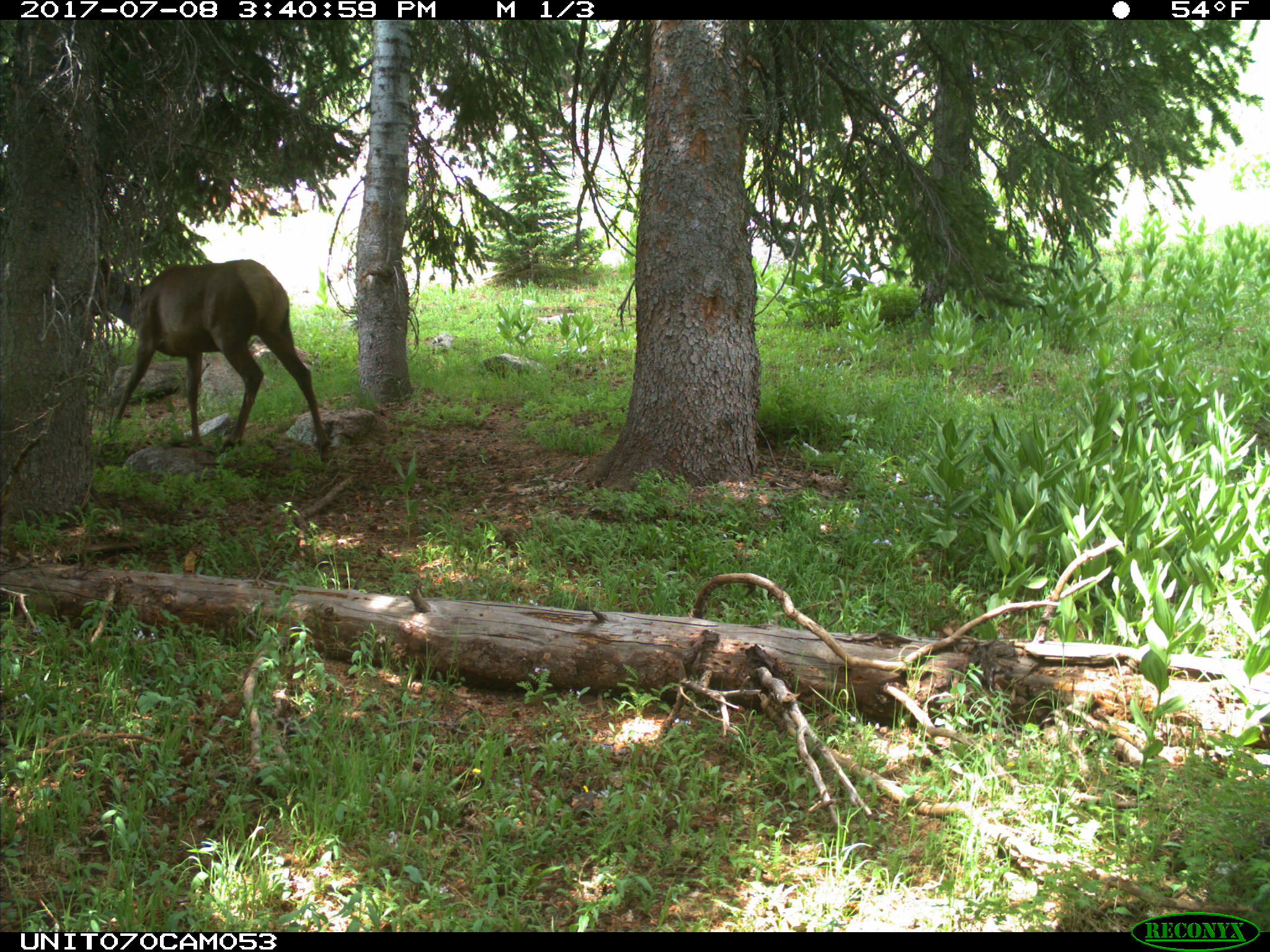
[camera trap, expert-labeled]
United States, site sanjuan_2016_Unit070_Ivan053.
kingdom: Animalia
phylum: Chordata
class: Mammalia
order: Artiodactyla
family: Cervidae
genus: Cervus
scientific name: Cervus elaphus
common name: red deer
Cervus elaphus (red deer).